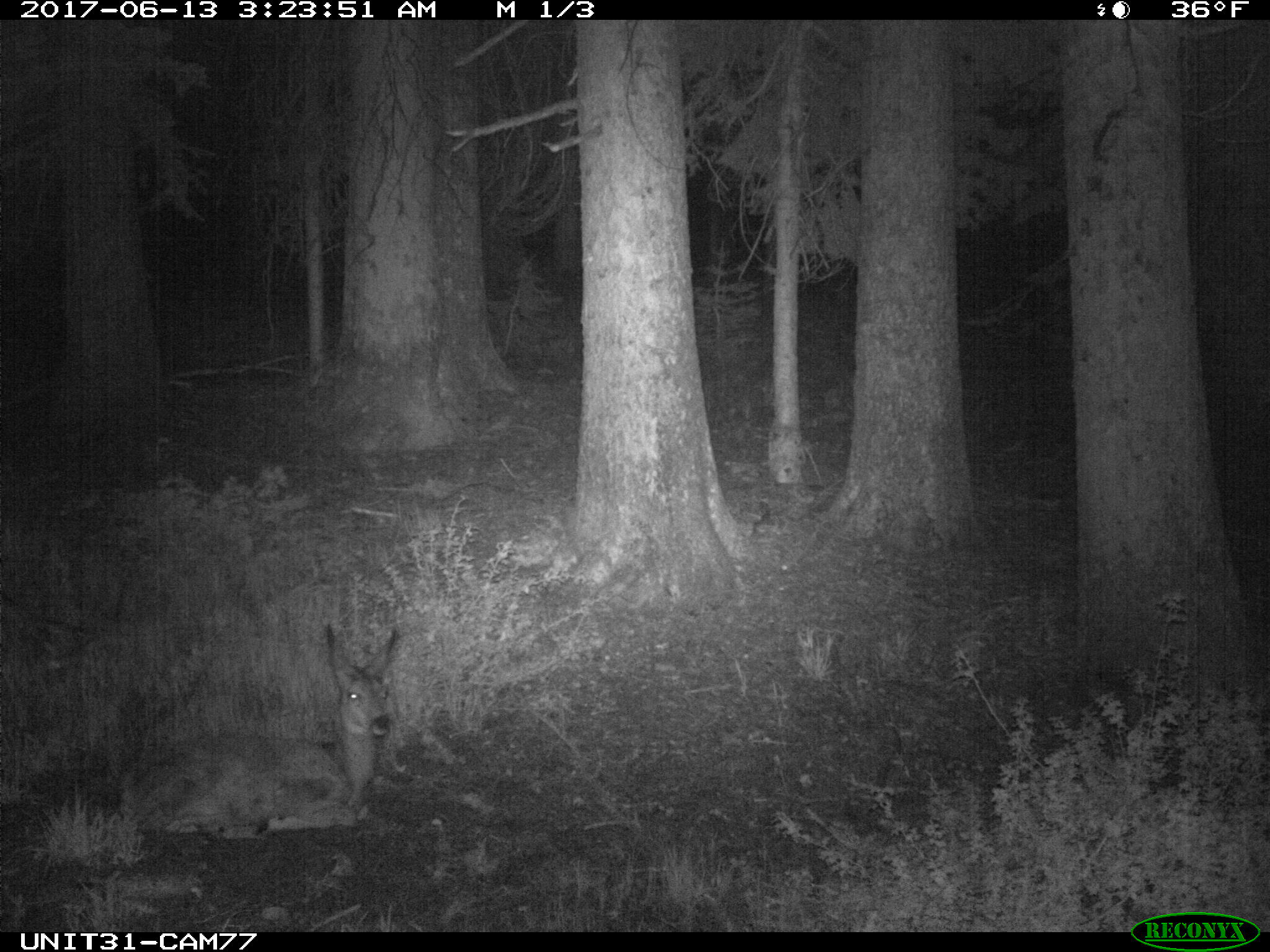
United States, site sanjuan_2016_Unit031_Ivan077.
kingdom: Animalia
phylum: Chordata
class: Mammalia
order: Artiodactyla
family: Cervidae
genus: Odocoileus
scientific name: Odocoileus hemionus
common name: mule deer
Odocoileus hemionus (mule deer).